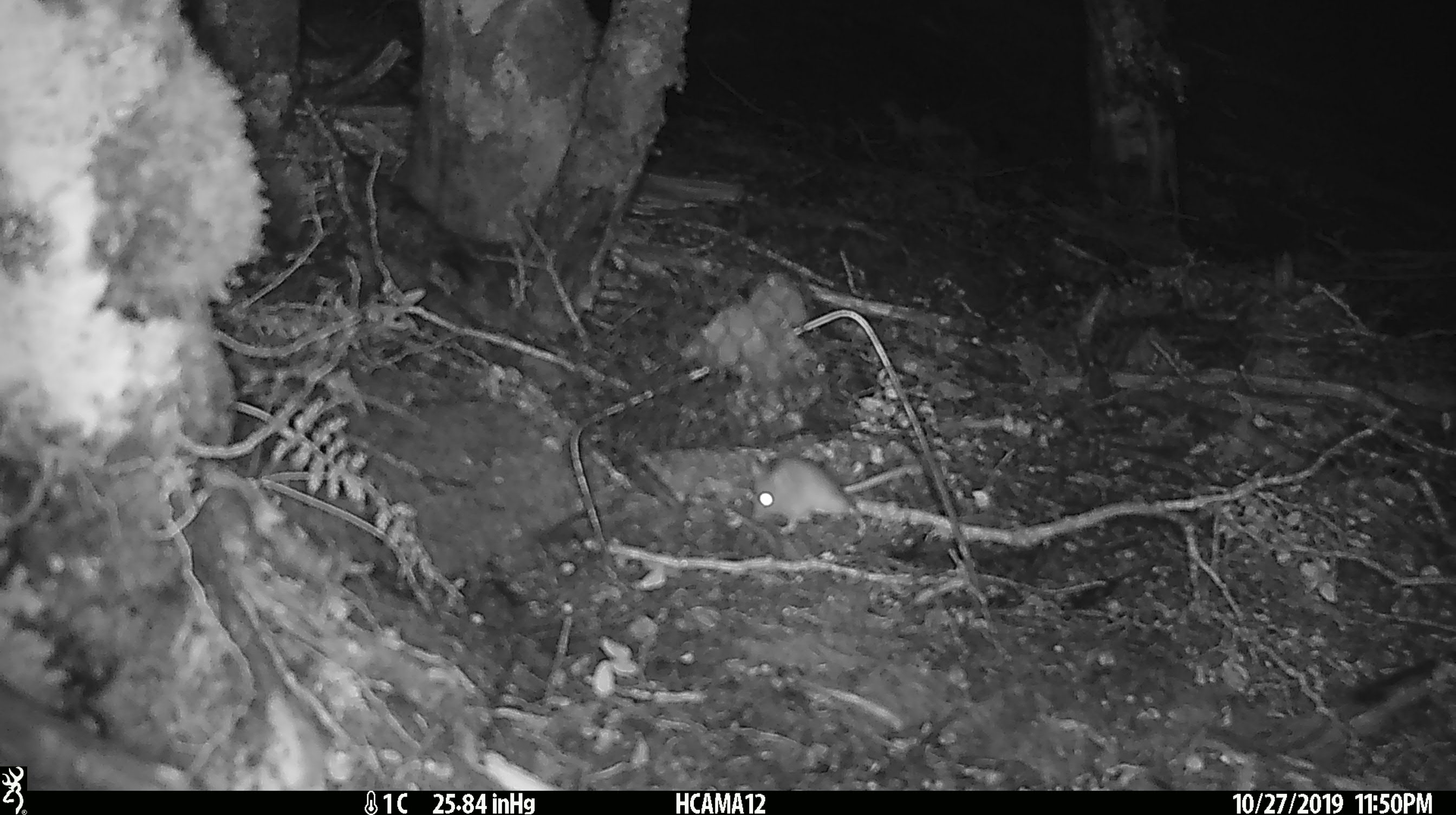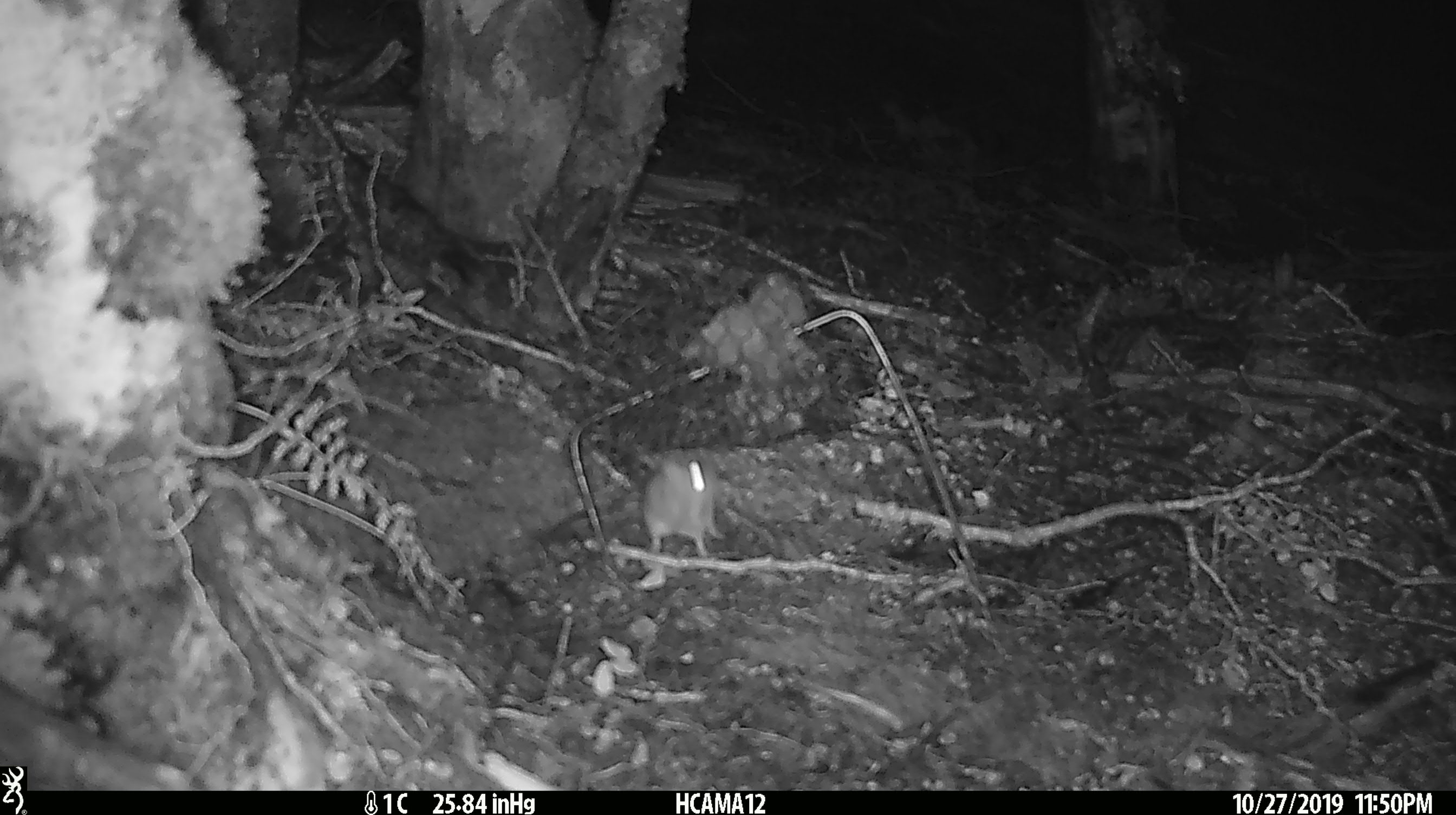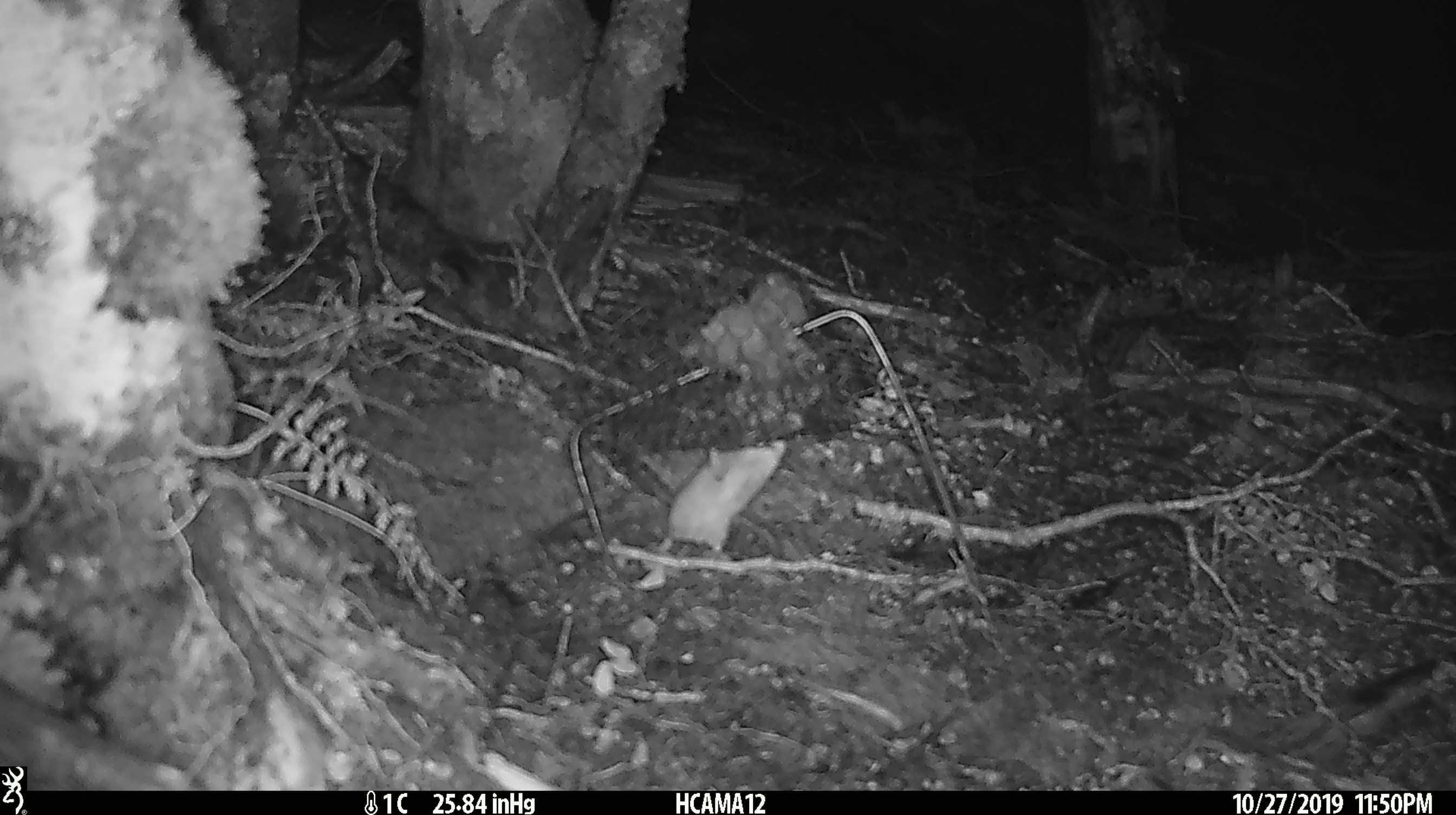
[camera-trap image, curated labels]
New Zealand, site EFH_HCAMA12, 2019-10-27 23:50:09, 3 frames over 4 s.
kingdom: Animalia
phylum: Chordata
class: Mammalia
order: Rodentia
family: Muridae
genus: Mus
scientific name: Mus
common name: mouse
Mouse (Mus).